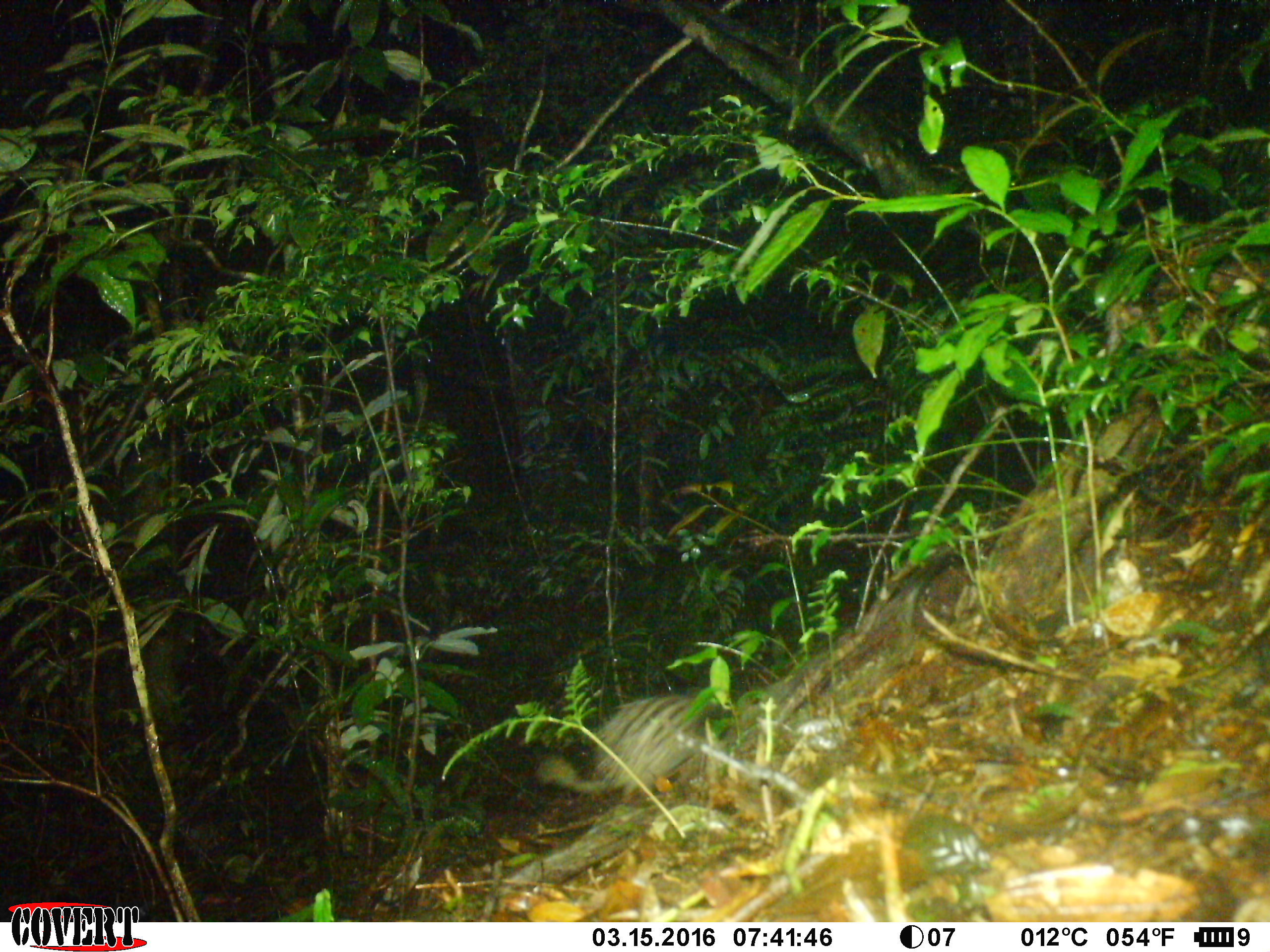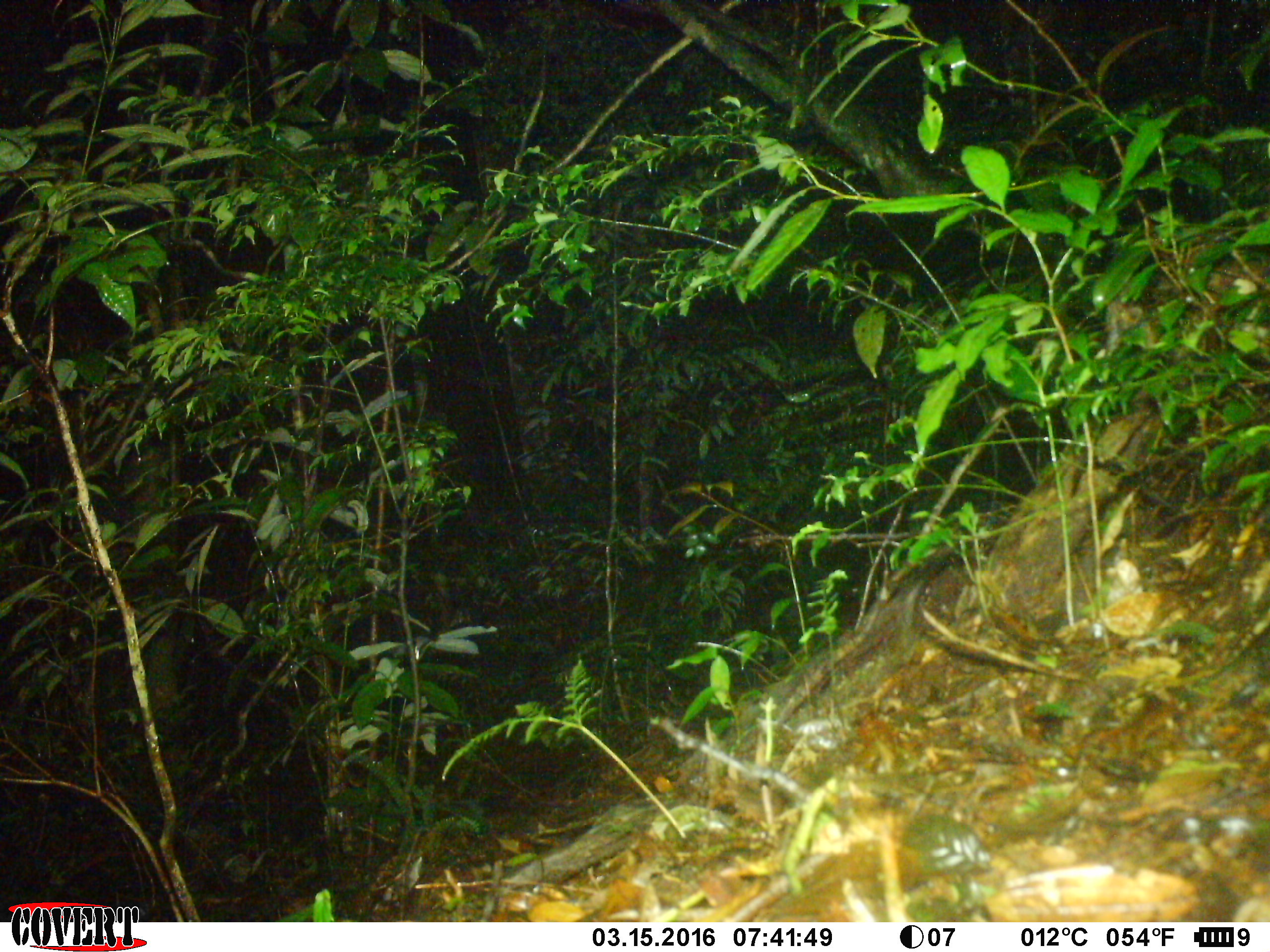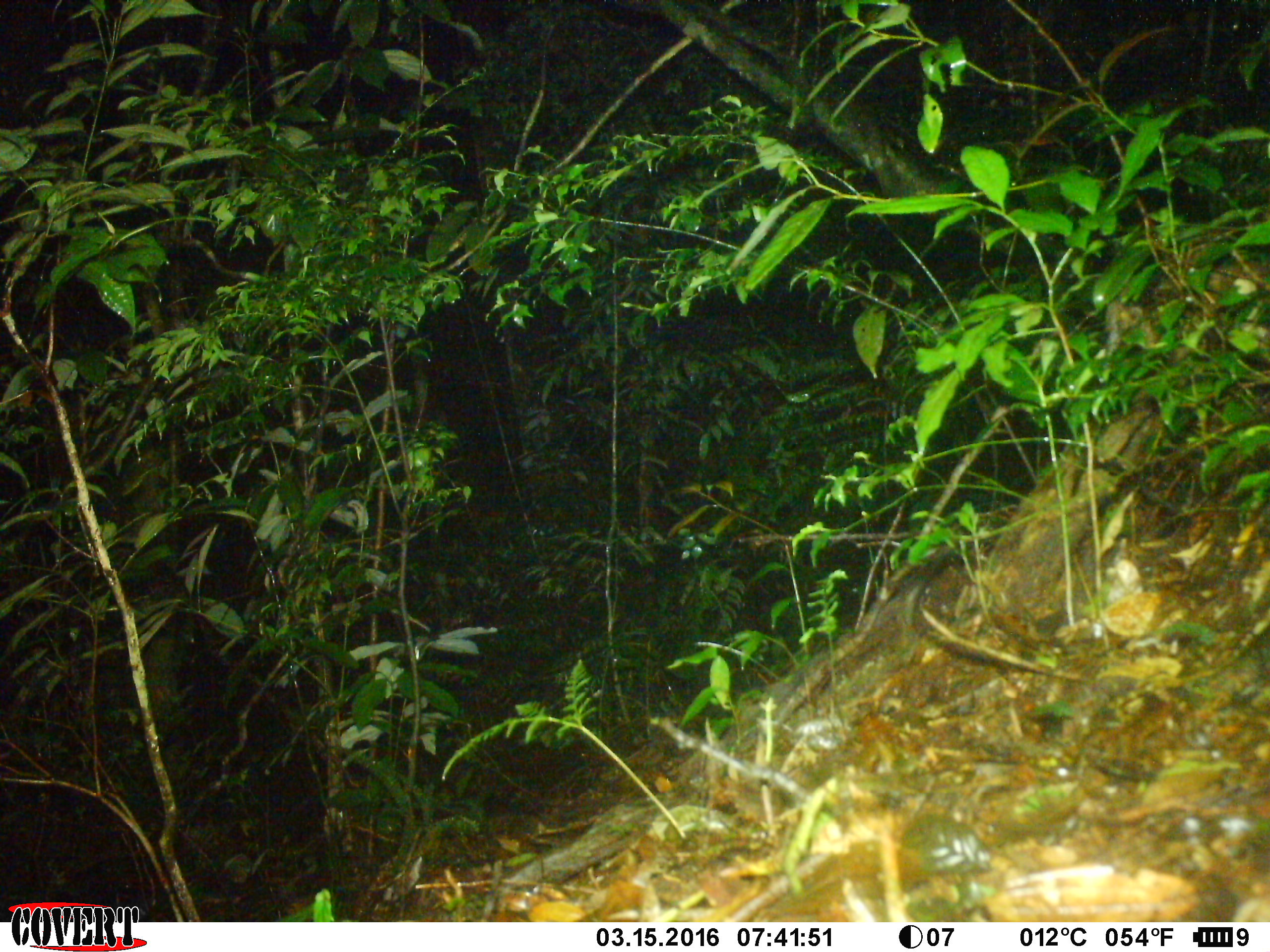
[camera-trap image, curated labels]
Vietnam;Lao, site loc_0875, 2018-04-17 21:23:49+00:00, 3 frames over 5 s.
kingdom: Animalia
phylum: Chordata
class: Mammalia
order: Rodentia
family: Hystricidae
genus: Atherurus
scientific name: Atherurus macrourus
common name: asiatic brush-tailed porcupine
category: asiatic brush tailed porcupine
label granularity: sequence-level